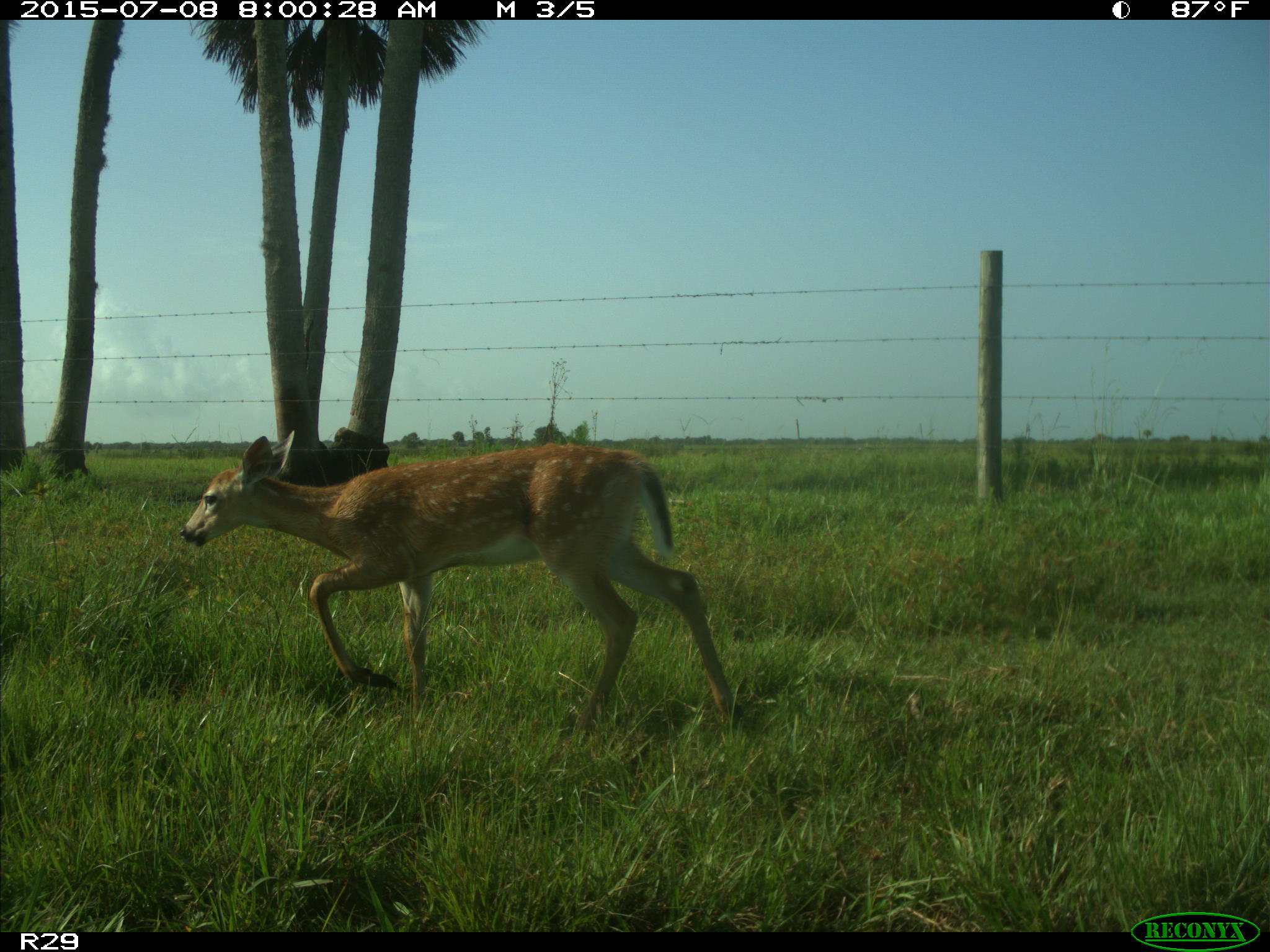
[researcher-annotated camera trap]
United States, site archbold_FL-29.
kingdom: Animalia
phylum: Chordata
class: Mammalia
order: Artiodactyla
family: Cervidae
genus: Odocoileus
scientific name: Odocoileus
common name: deer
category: unidentified deer